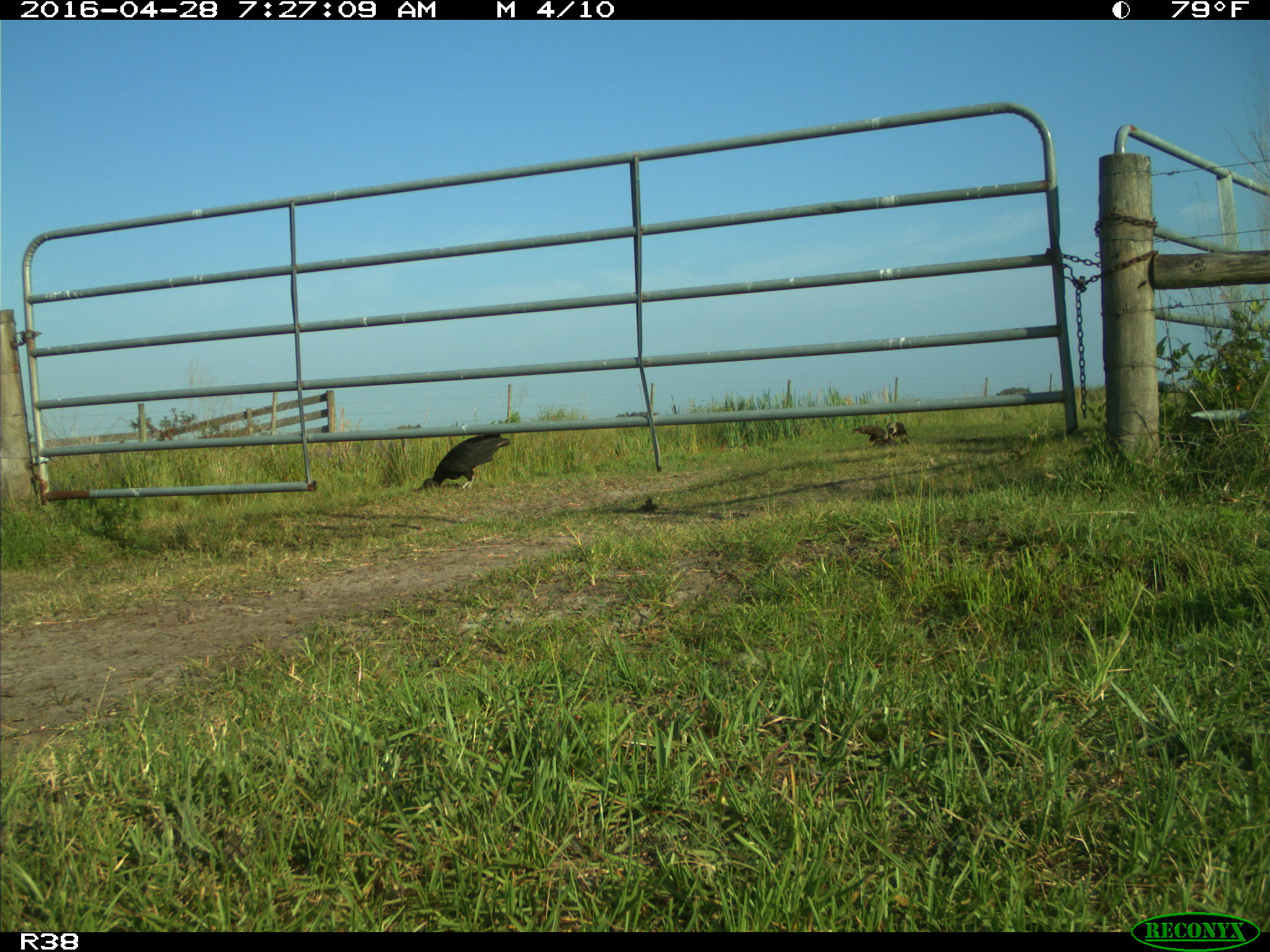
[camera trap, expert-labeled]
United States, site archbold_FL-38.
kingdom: Animalia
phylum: Chordata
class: Aves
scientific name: Aves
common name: birds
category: unidentified bird